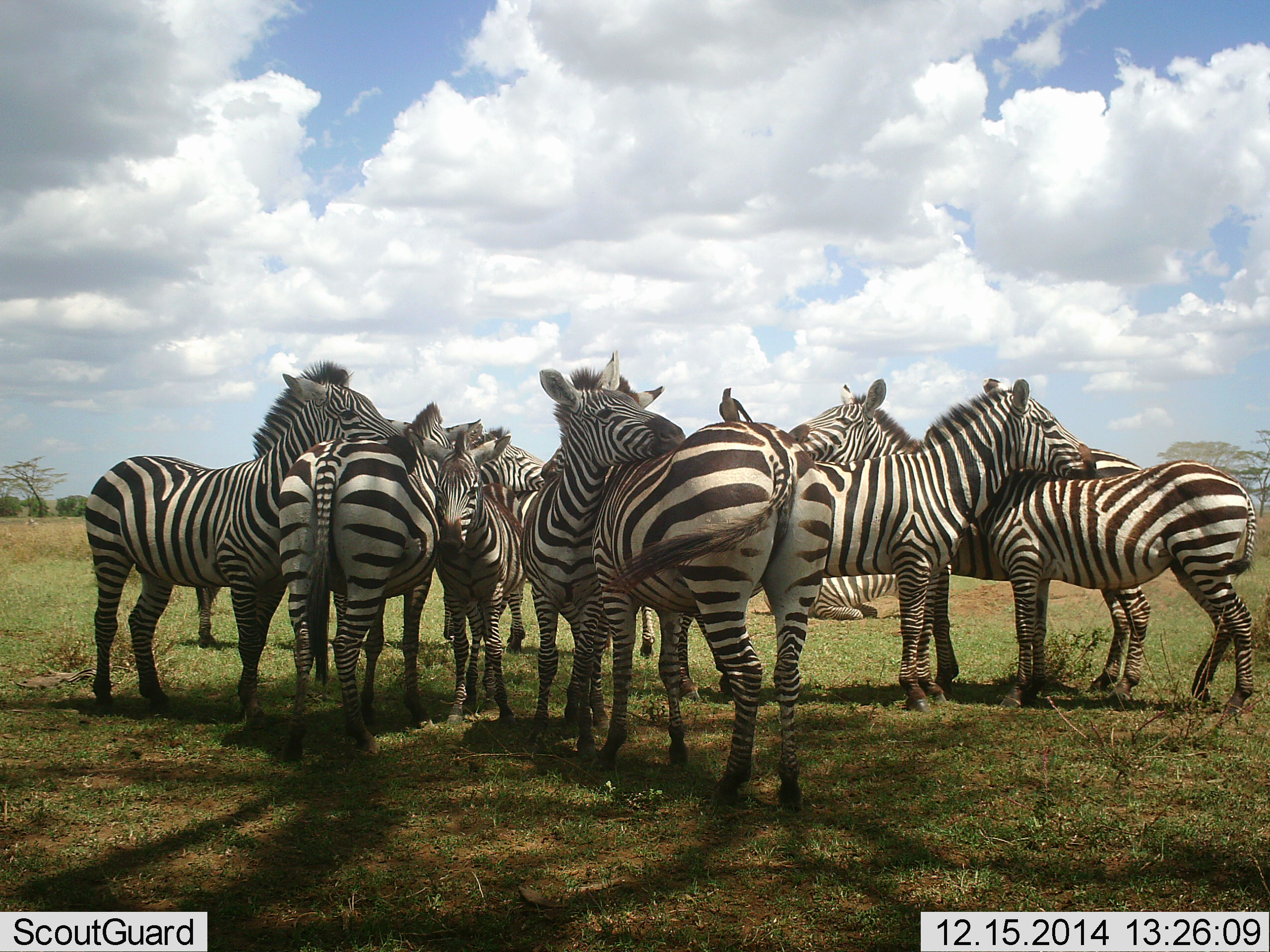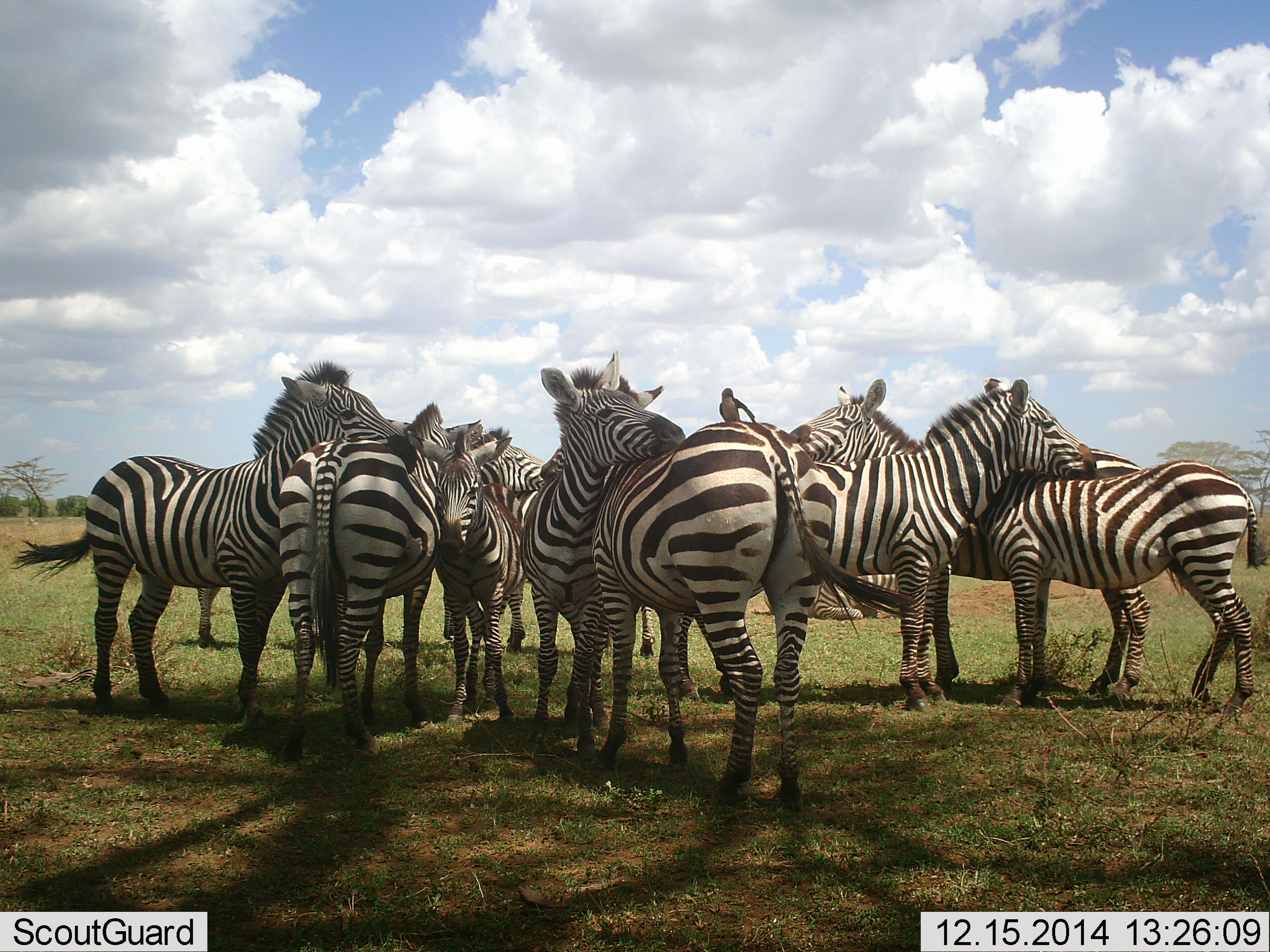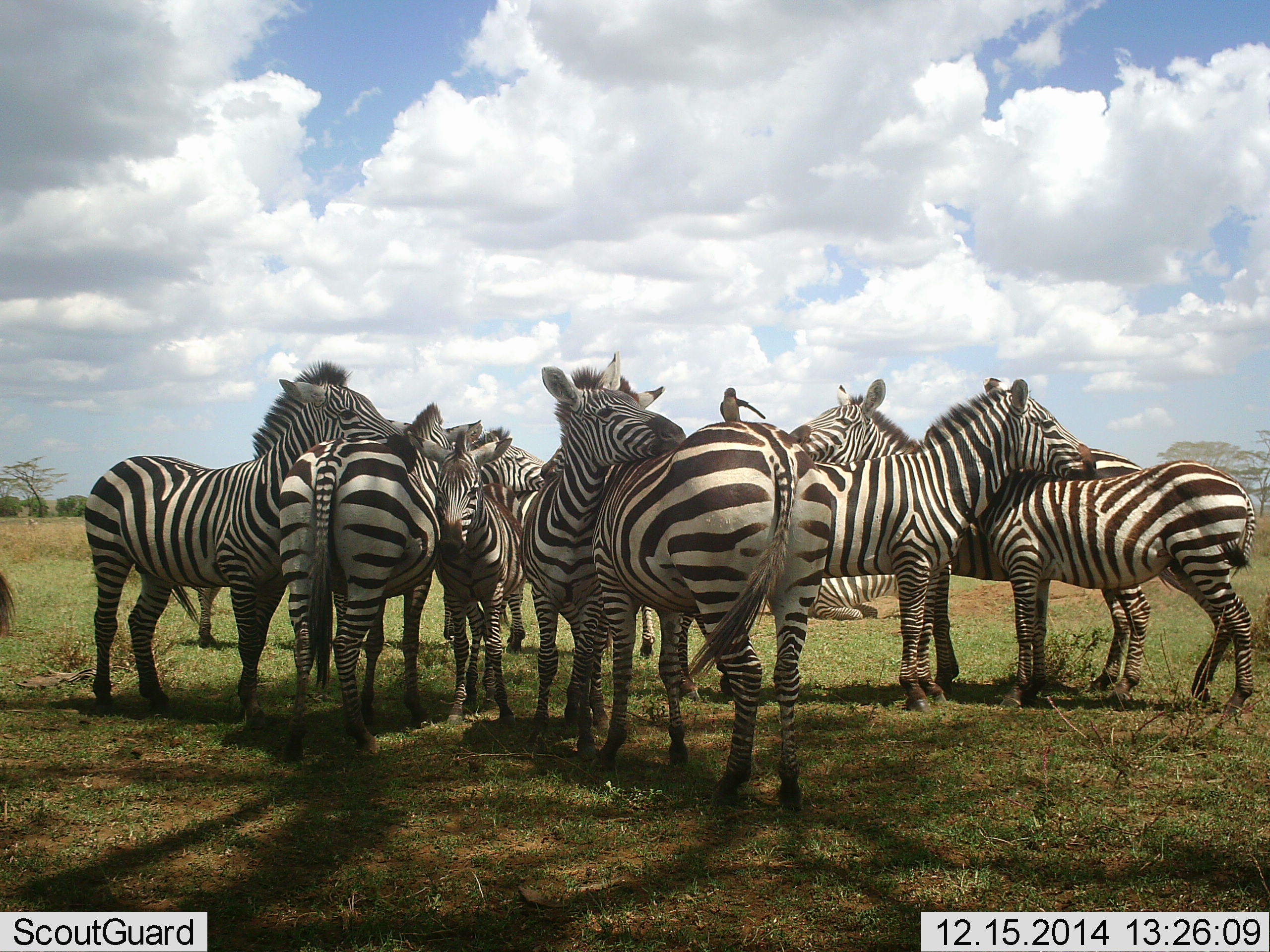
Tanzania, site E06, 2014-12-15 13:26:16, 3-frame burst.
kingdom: Animalia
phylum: Chordata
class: Mammalia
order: Perissodactyla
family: Equidae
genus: Equus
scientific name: Equus quagga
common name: plains zebra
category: zebra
Zebra (plains zebra) (Equus quagga), count 10. Behavior (volunteer vote fractions): standing 93%, resting 33%, moving 0%, interacting 67%. Young present (vote fraction): 33%. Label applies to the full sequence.